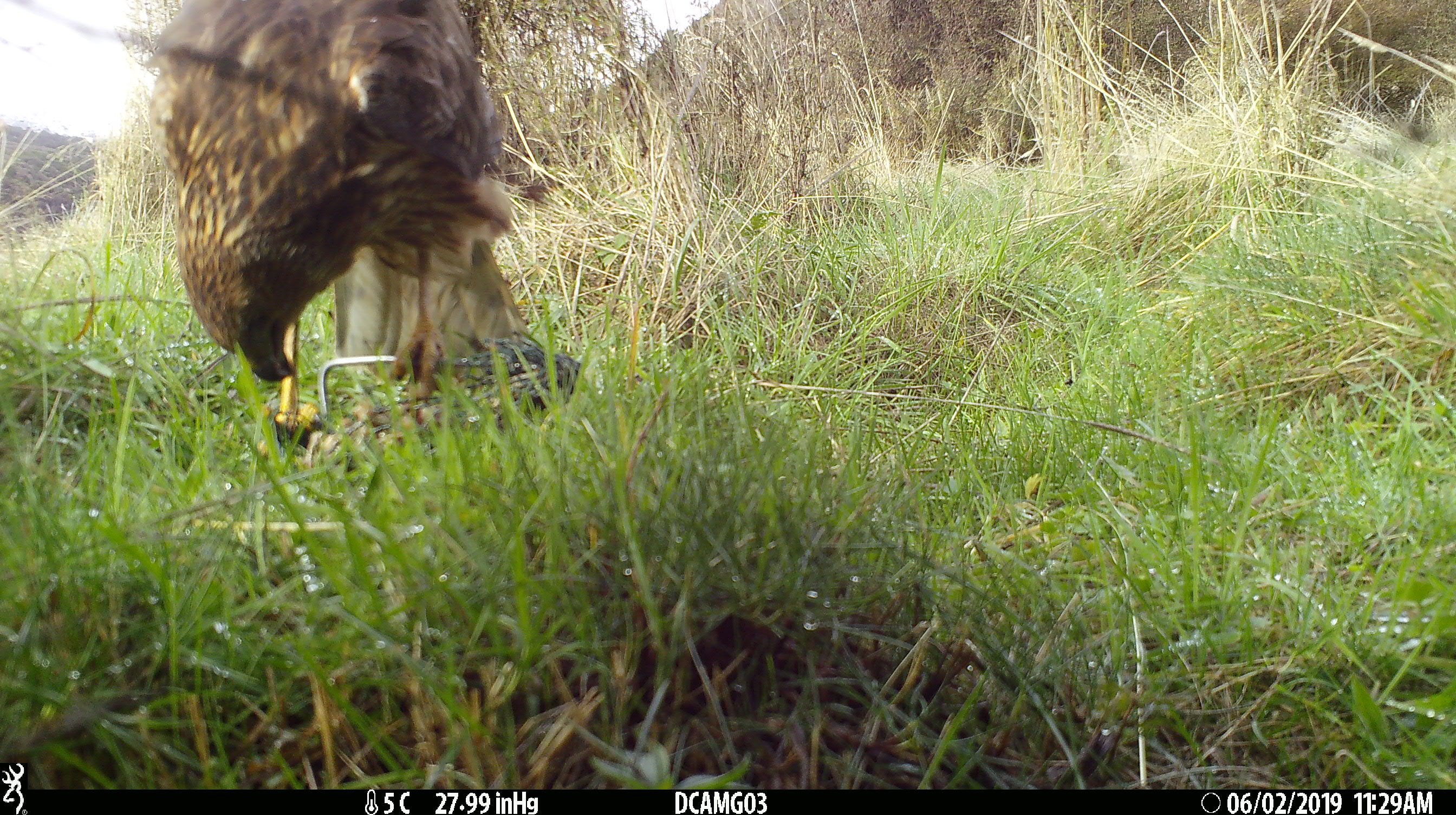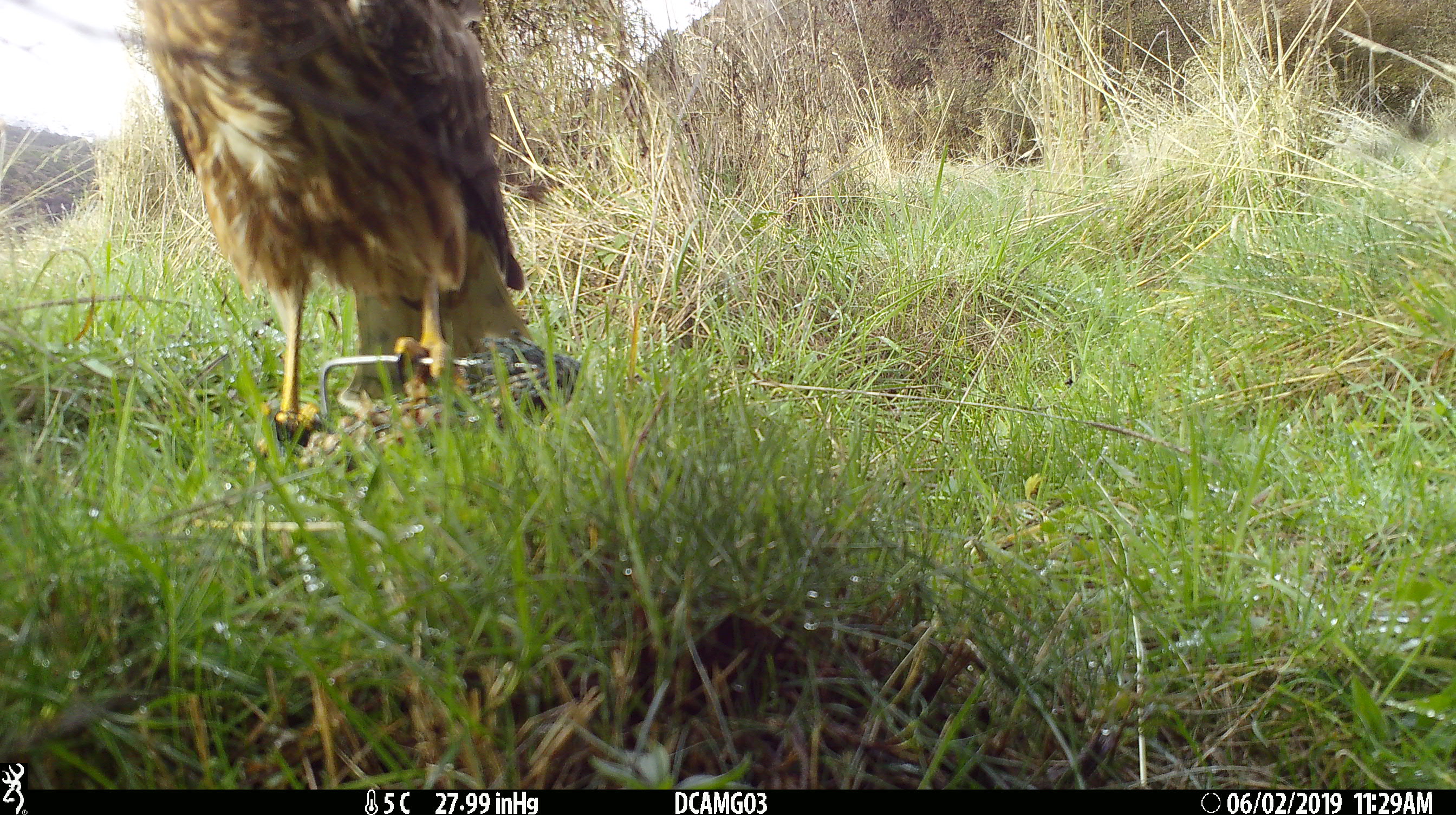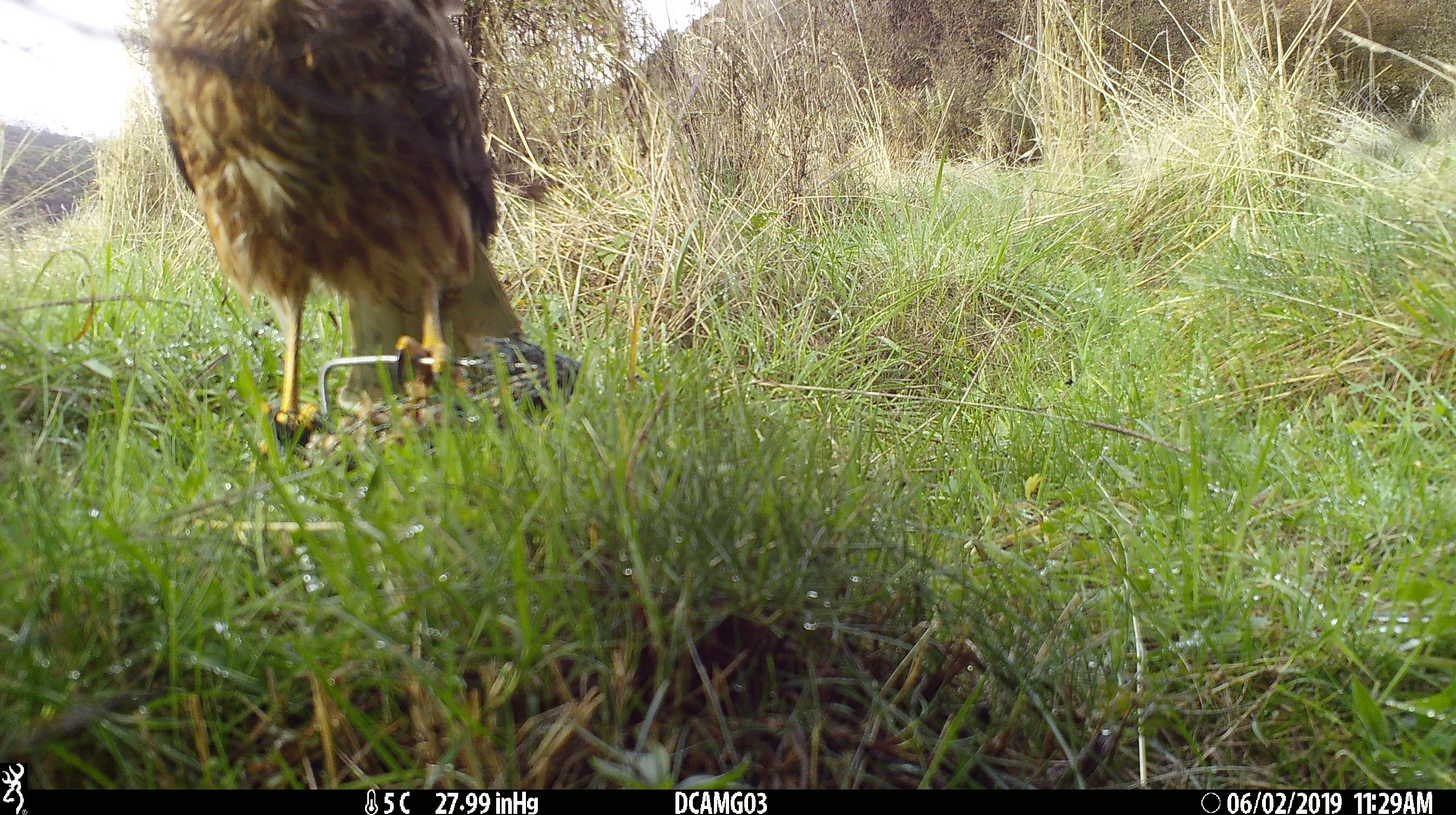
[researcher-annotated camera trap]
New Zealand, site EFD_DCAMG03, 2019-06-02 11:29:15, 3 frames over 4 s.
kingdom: Animalia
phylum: Chordata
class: Aves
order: Accipitriformes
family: Accipitridae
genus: Circus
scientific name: Circus approximans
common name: swamp harrier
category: harrier